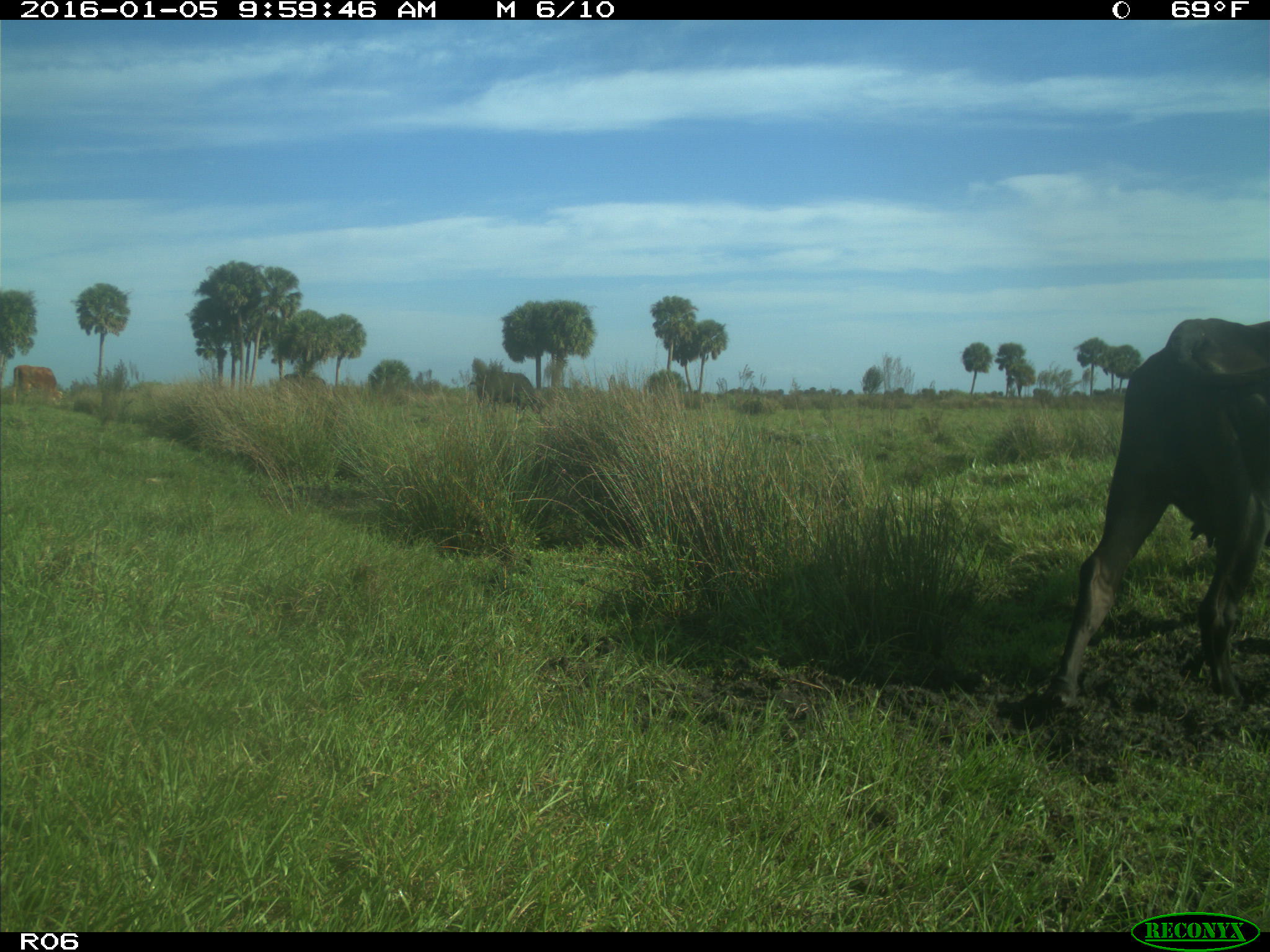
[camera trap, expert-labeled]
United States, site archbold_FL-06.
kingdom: Animalia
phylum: Chordata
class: Mammalia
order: Artiodactyla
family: Bovidae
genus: Bos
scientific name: Bos taurus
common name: domestic cow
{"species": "Bos taurus (domestic cow)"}